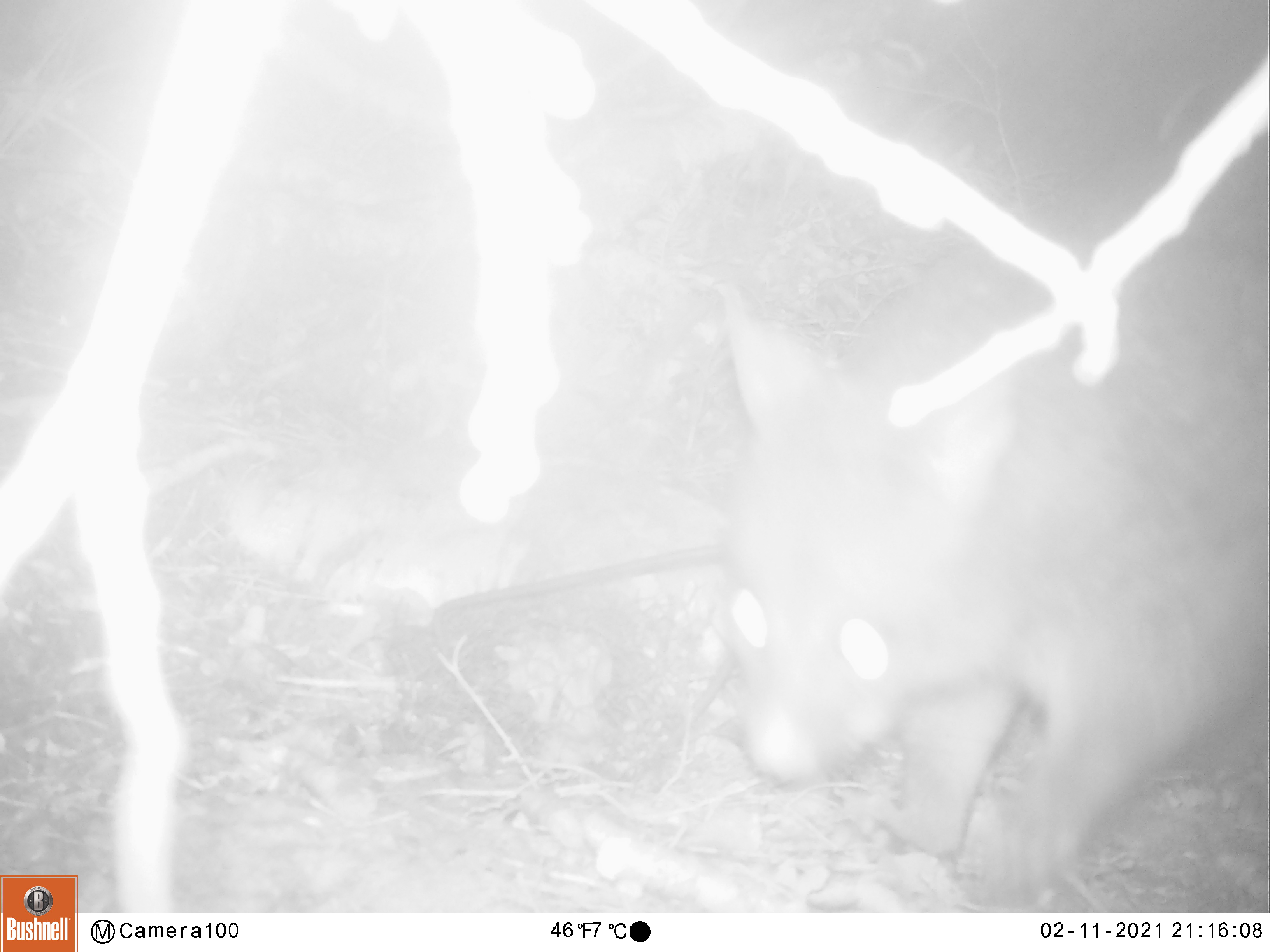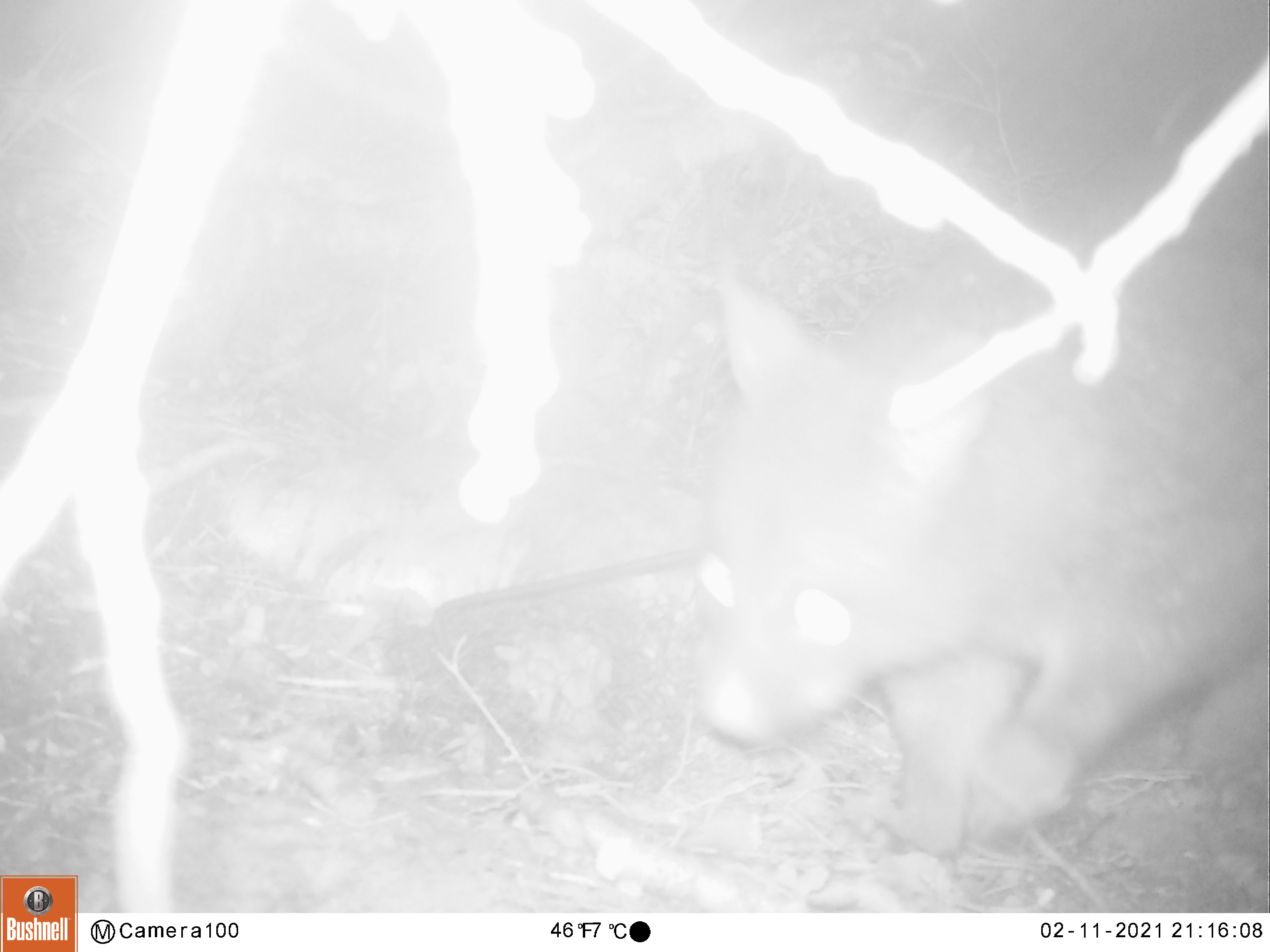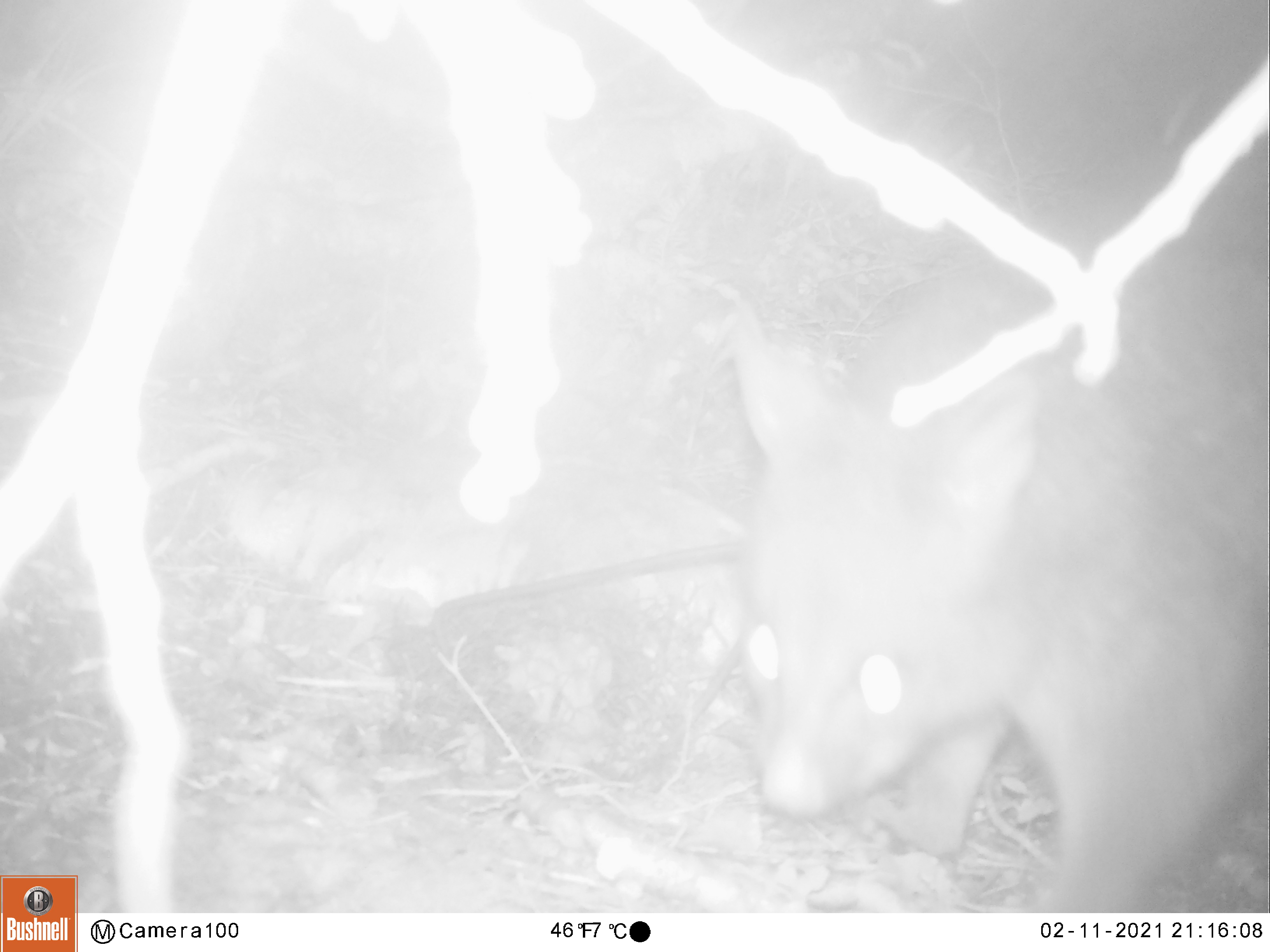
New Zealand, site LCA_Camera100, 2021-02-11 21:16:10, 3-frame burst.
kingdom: Animalia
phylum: Chordata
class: Mammalia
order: Diprotodontia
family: Phalangeridae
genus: Trichosurus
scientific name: Trichosurus vulpecula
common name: common brushtail possum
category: possum